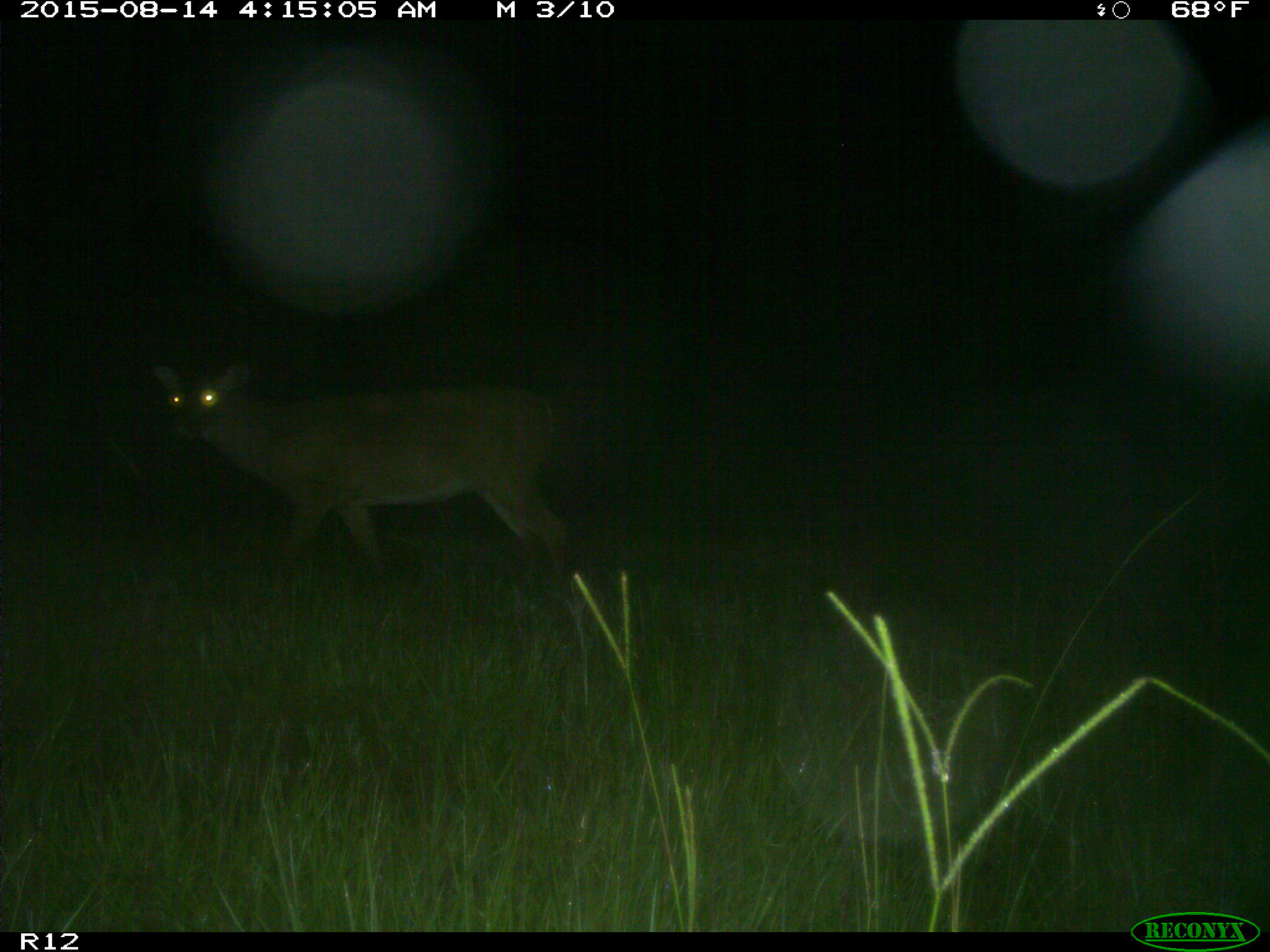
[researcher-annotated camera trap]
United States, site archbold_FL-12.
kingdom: Animalia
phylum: Chordata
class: Mammalia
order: Artiodactyla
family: Cervidae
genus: Odocoileus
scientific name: Odocoileus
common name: deer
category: unidentified deer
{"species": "unidentified deer (deer) (Odocoileus)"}